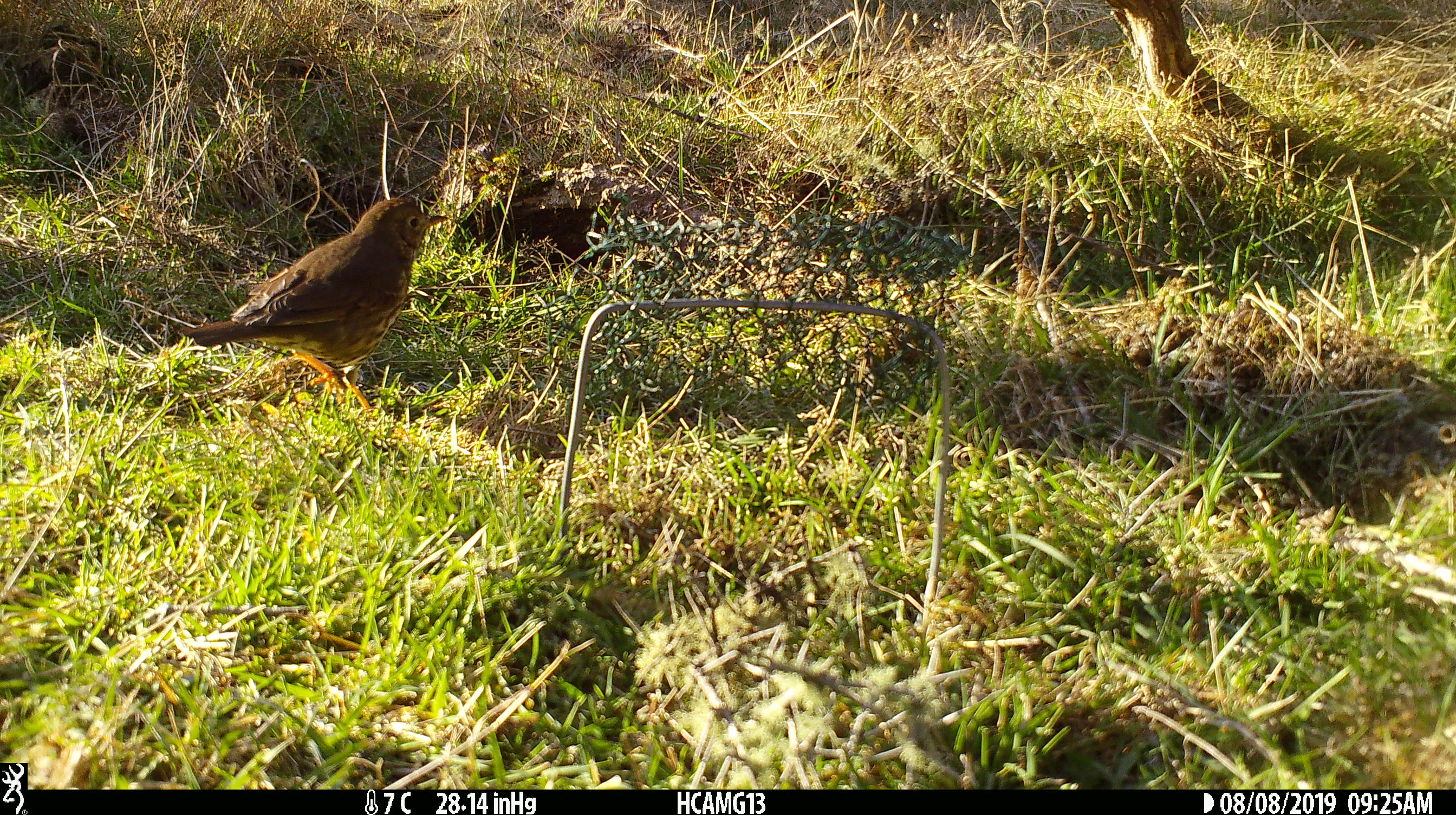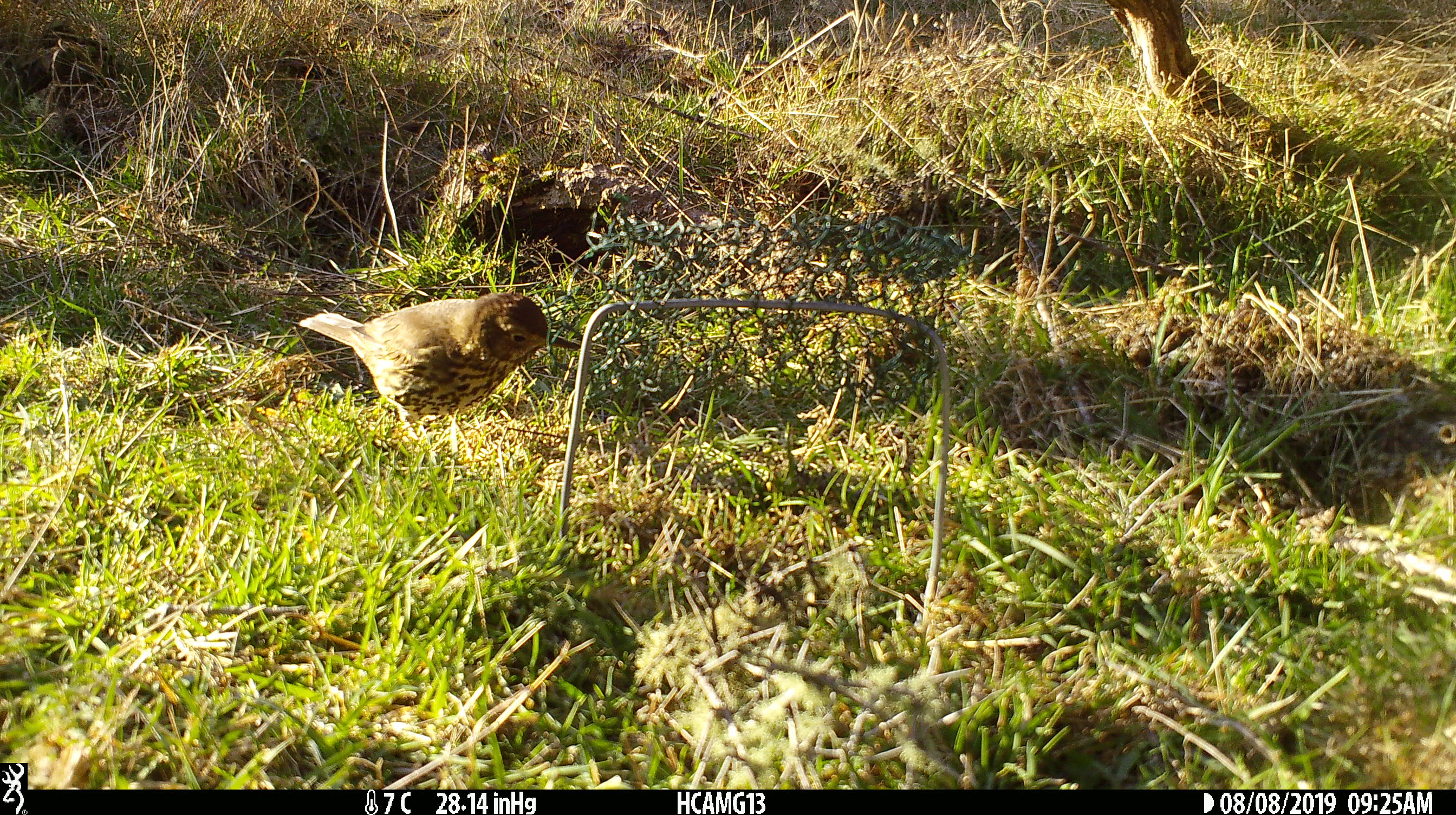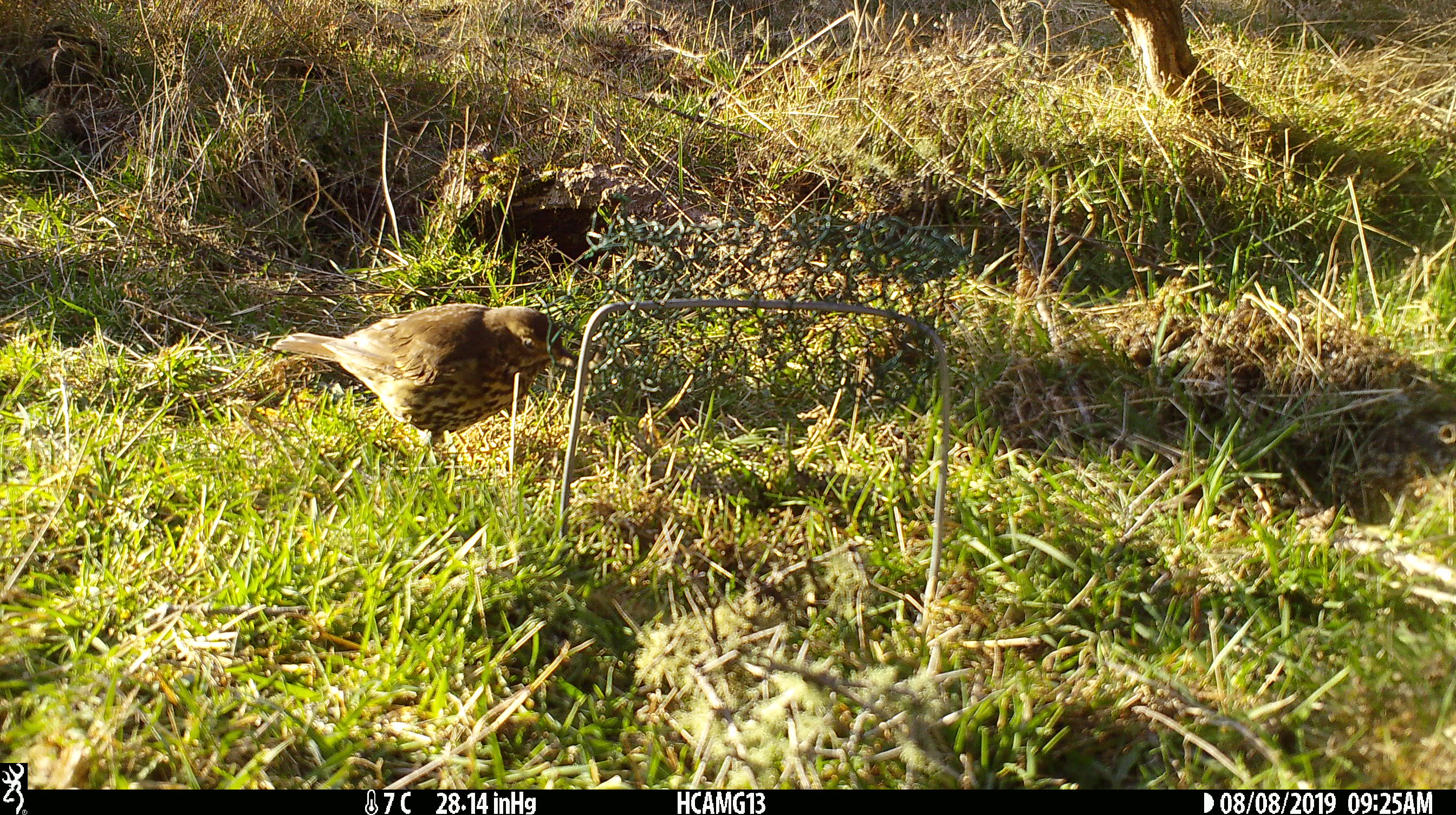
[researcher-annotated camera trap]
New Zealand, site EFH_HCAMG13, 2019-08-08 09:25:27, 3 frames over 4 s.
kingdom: Animalia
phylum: Chordata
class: Aves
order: Passeriformes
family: Turdidae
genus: Turdus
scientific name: Turdus philomelos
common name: song thrush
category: thrush